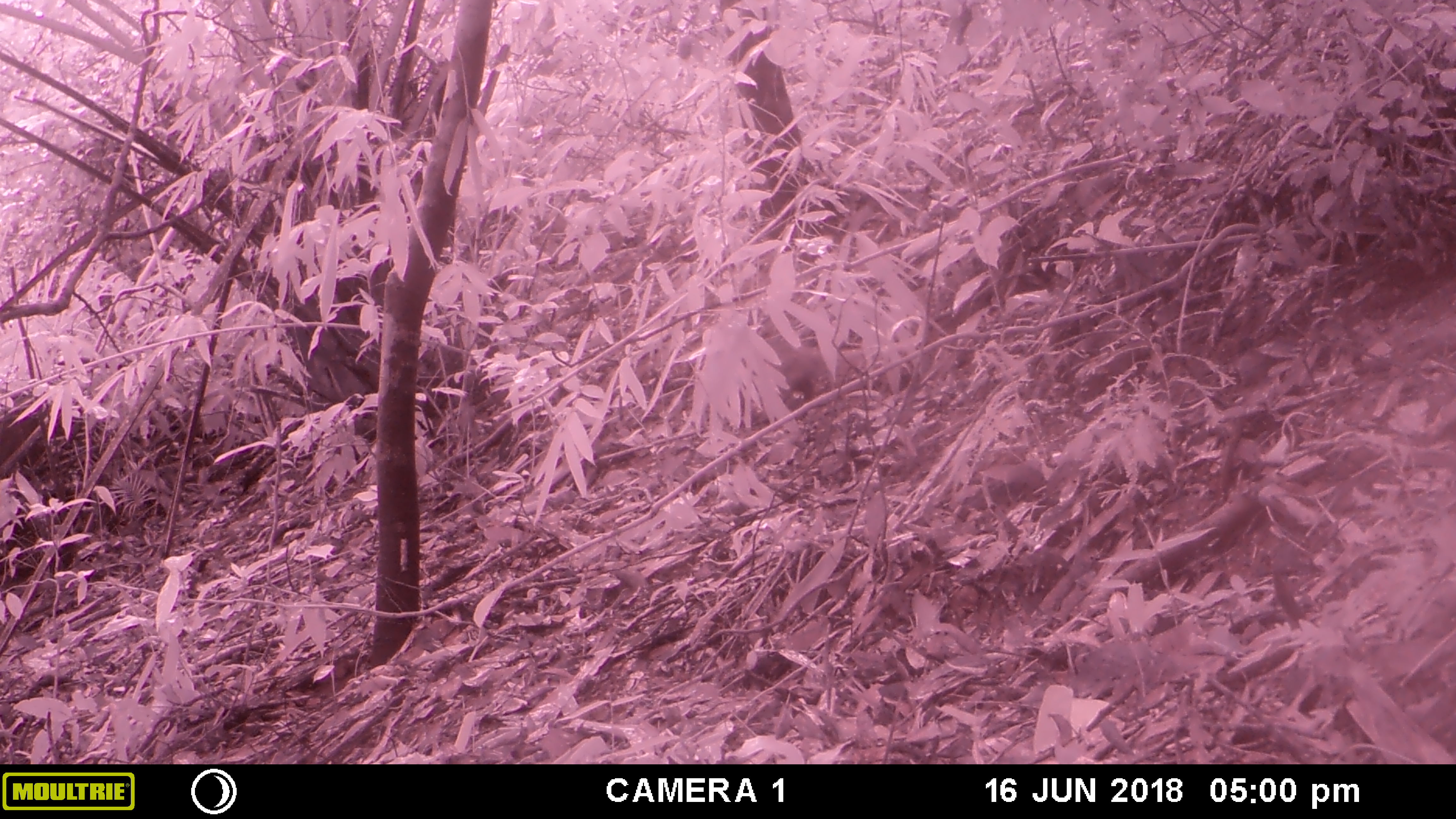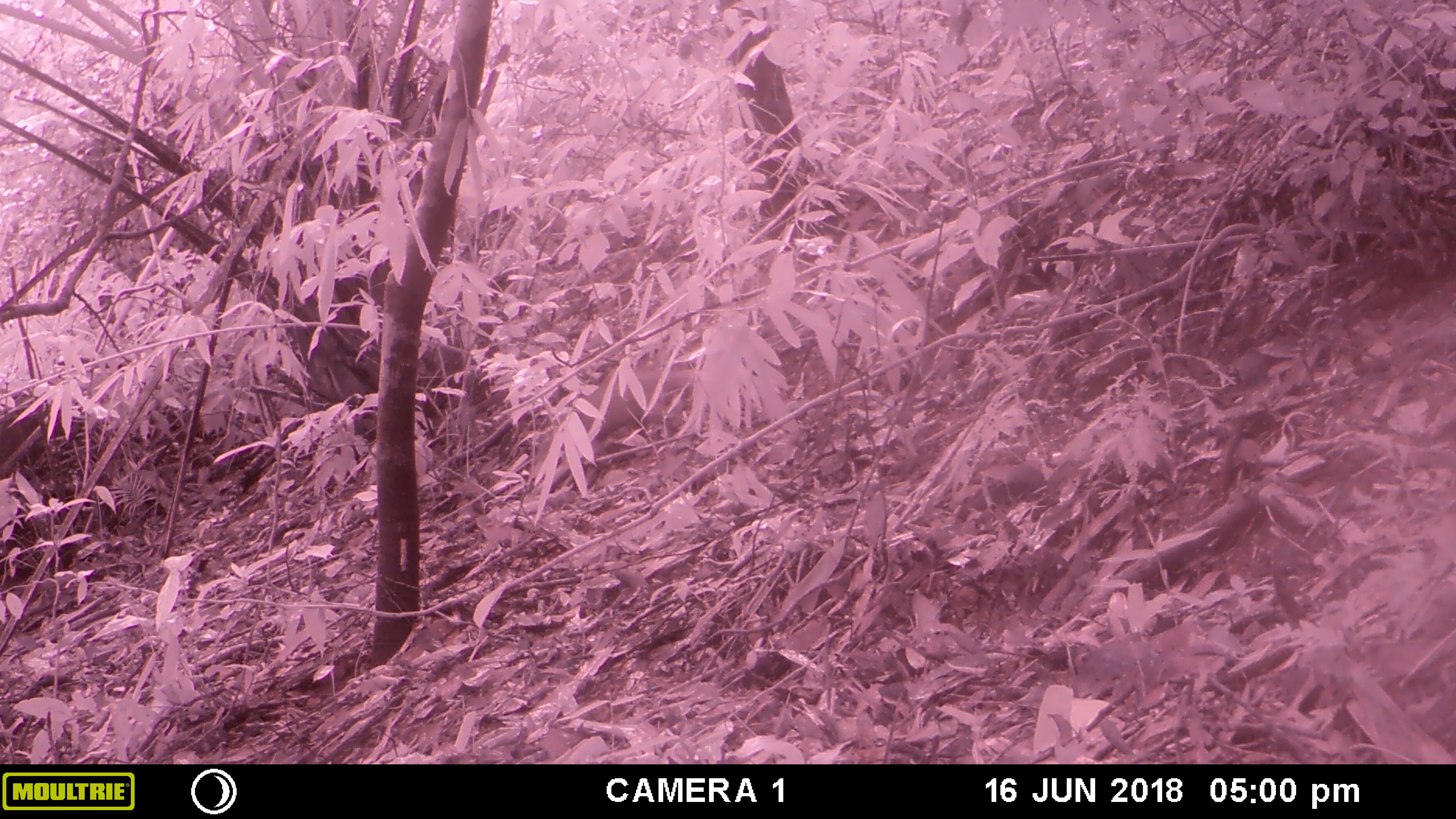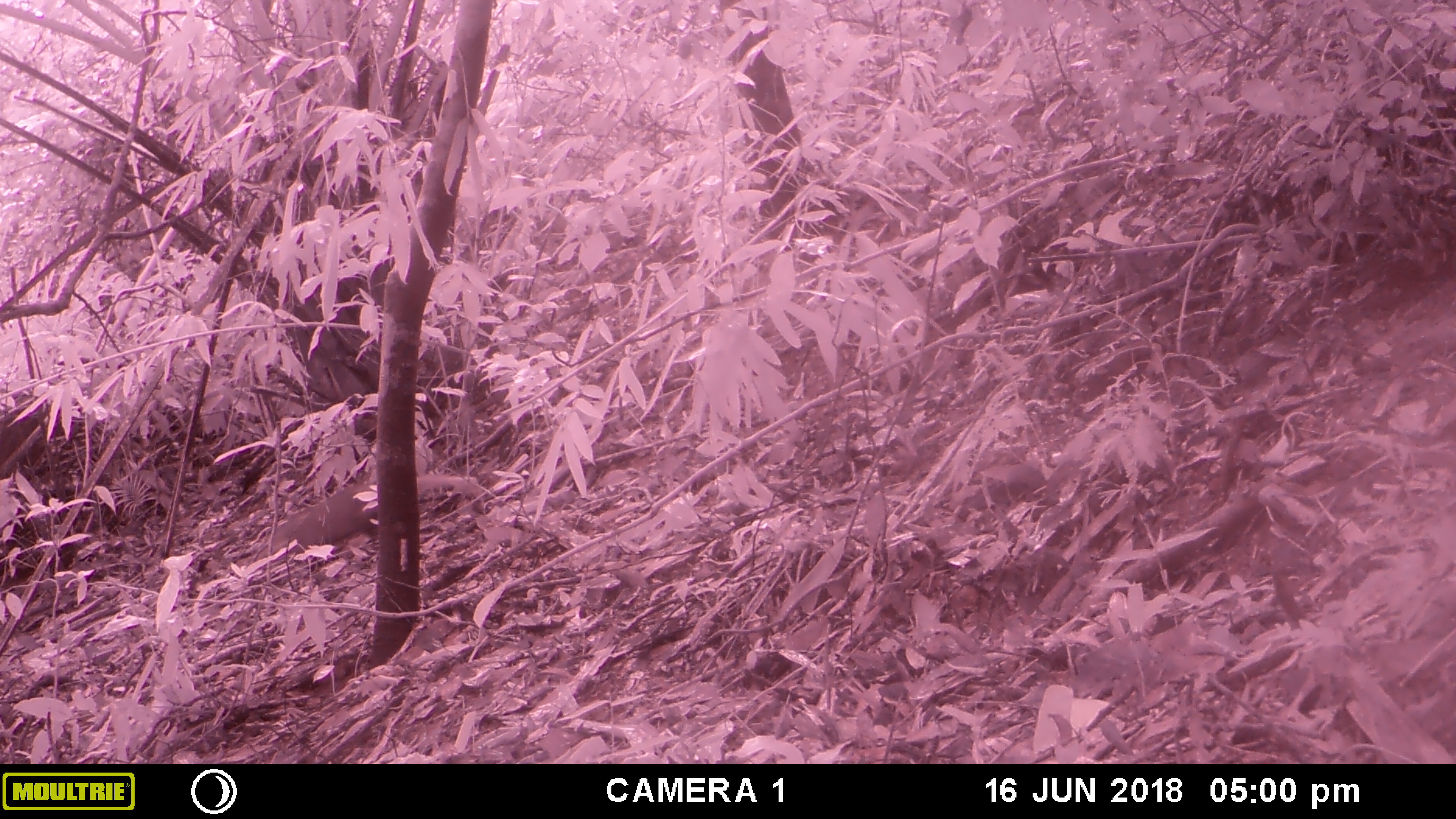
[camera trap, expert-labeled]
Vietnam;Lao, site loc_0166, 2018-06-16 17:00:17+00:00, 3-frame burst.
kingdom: Animalia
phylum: Chordata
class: Mammalia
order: Carnivora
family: Herpestidae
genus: Urva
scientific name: Urva urva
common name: crab-eating mongoose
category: crab eating mongoose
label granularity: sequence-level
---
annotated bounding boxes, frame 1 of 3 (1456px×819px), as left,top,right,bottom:
crab eating mongoose: 755,336,864,422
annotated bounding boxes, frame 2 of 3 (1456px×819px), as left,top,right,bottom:
crab eating mongoose: 531,363,702,487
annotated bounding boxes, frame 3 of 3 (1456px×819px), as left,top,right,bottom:
crab eating mongoose: 255,473,484,562